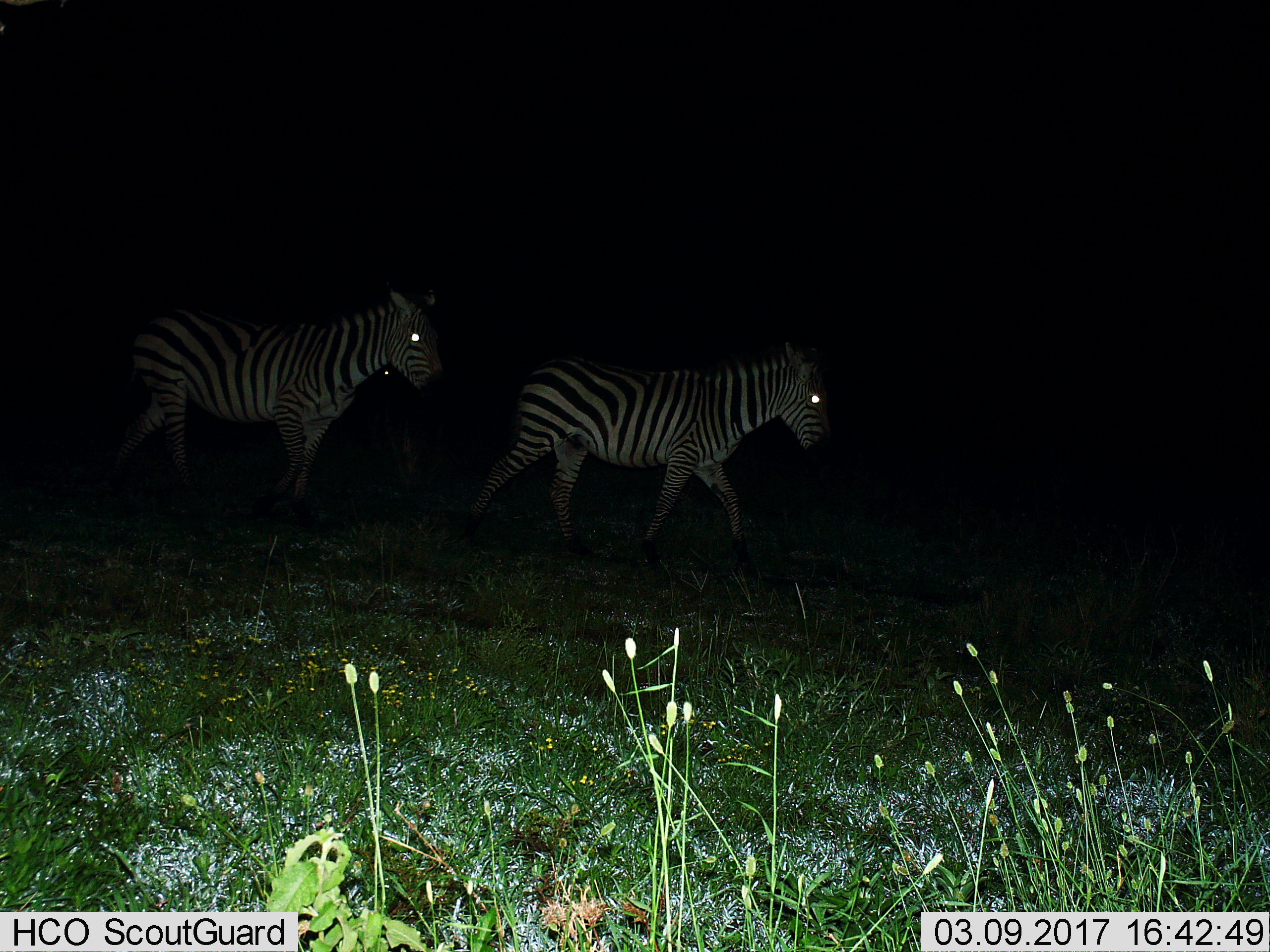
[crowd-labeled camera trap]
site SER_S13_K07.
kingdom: Animalia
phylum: Chordata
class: Mammalia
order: Perissodactyla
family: Equidae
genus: Equus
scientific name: Equus quagga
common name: plains zebra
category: zebraplains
Zebraplains (plains zebra) (Equus quagga), count 2. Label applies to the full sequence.